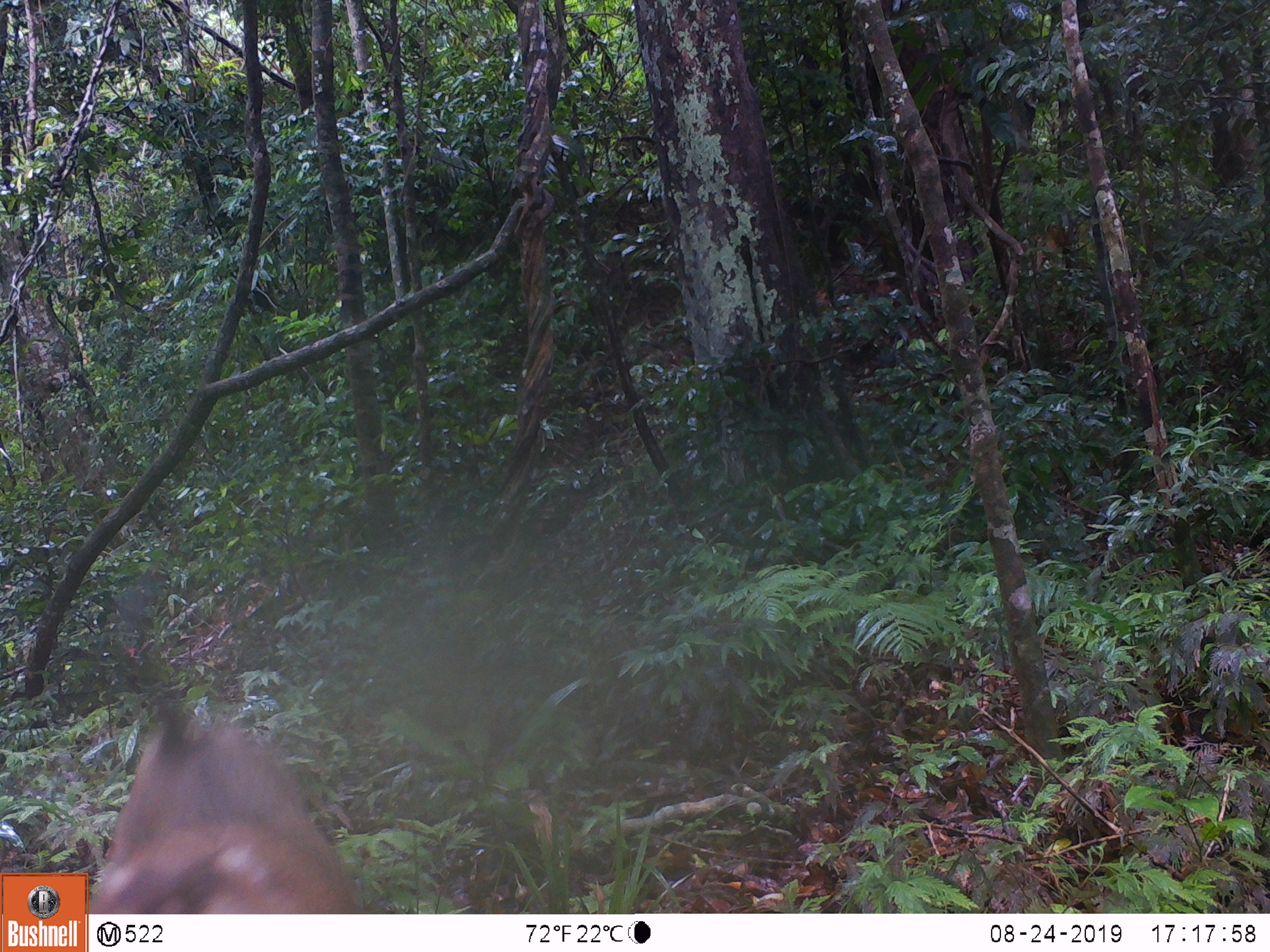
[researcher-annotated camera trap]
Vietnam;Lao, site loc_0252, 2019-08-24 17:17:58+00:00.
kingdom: Animalia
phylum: Chordata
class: Mammalia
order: Primates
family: Cercopithecidae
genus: Macaca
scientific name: Macaca nemestrina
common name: pig-tailed macaque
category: pig tailed macaque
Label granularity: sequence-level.